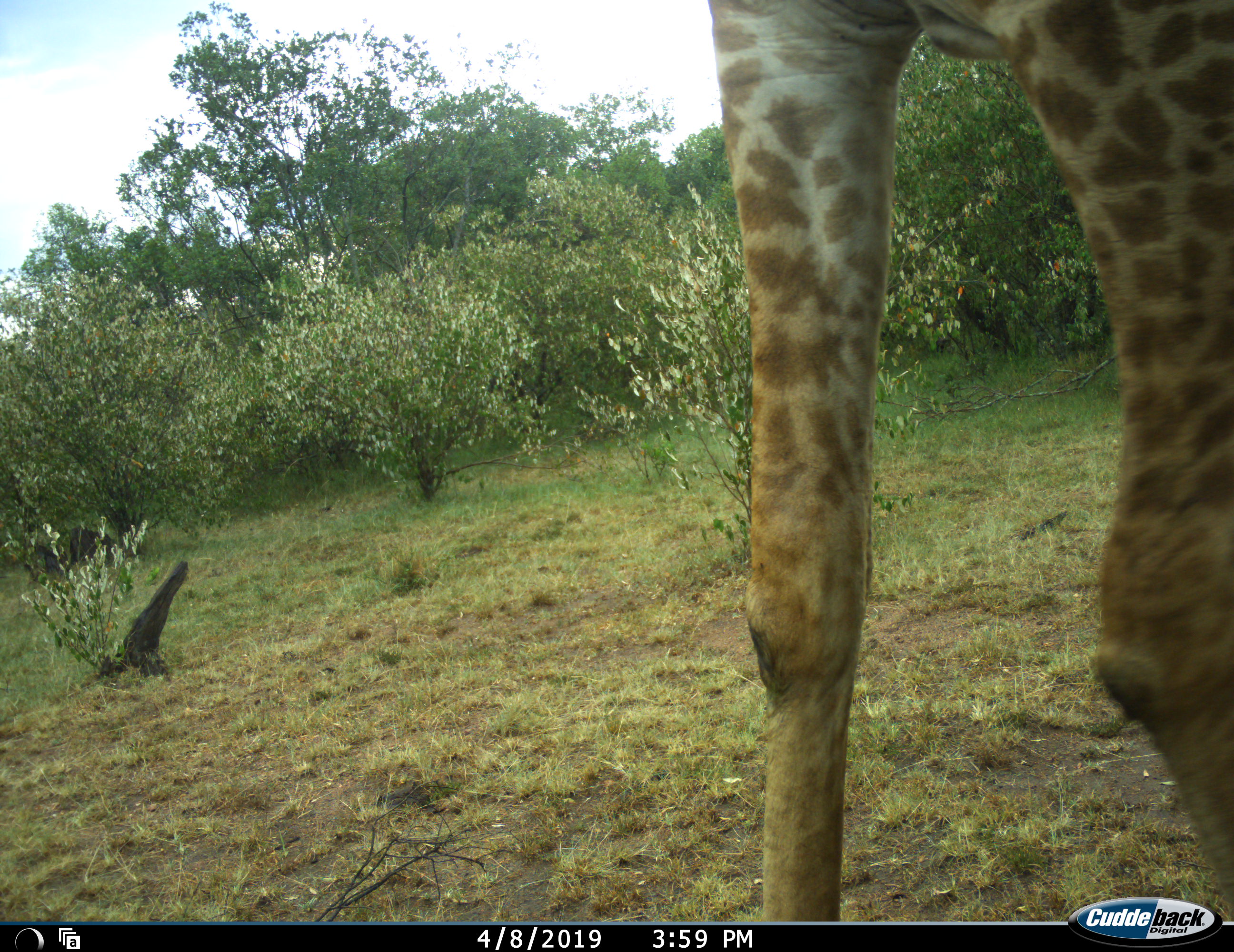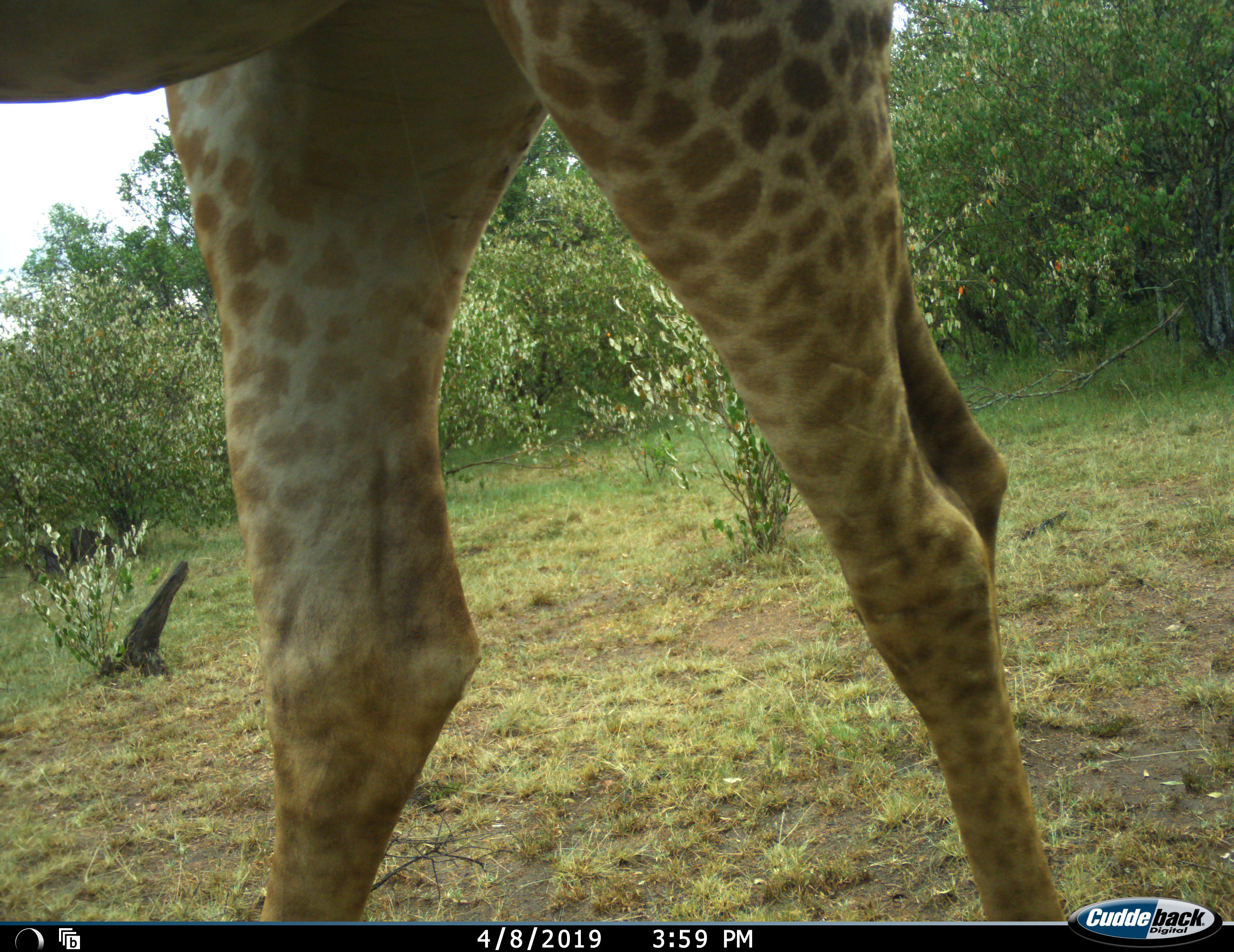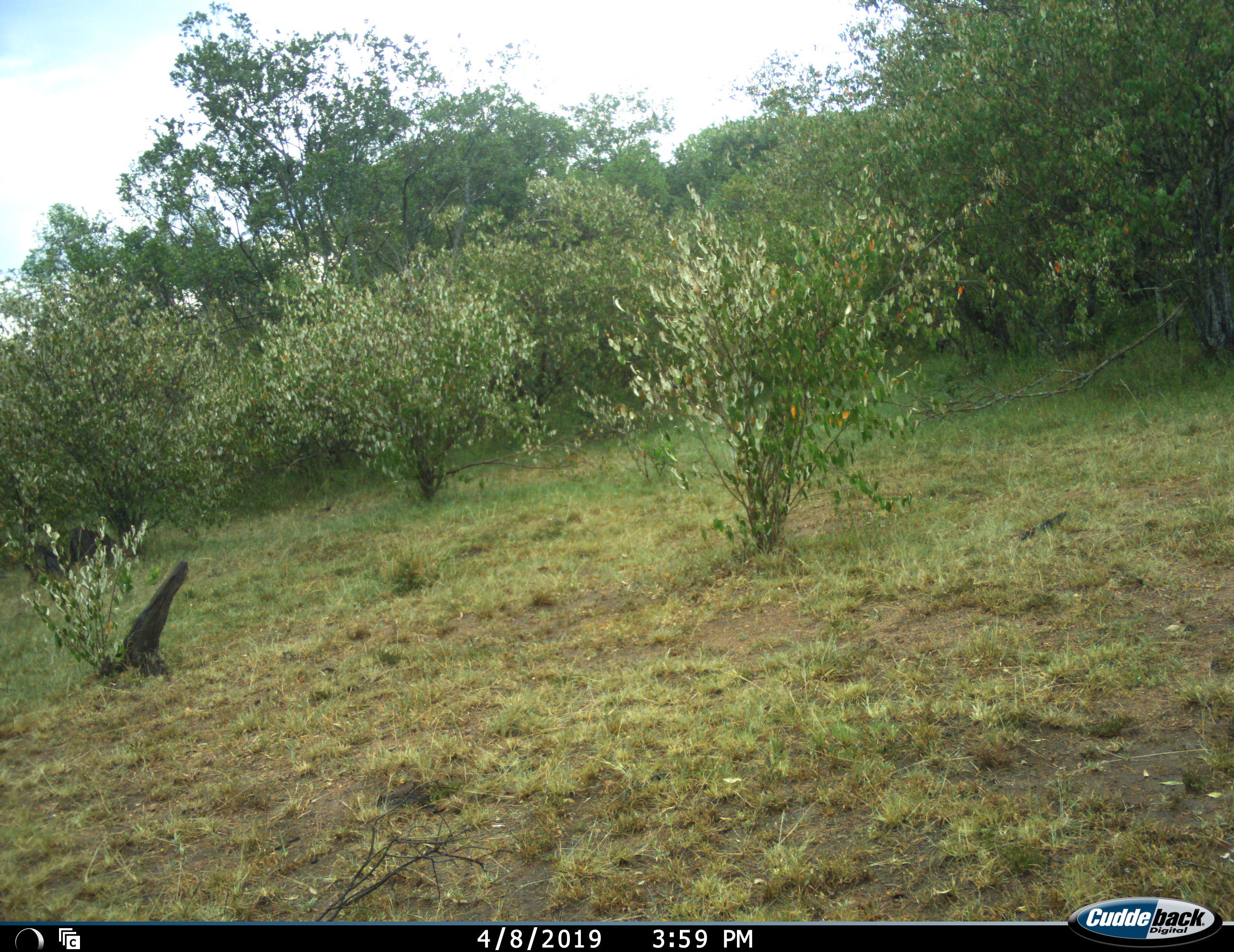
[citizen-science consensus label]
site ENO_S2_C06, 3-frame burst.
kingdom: Animalia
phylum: Chordata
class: Mammalia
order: Artiodactyla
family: Giraffidae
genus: Giraffa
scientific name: Giraffa camelopardalis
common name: giraffe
Giraffe (Giraffa camelopardalis), count 1. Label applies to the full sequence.